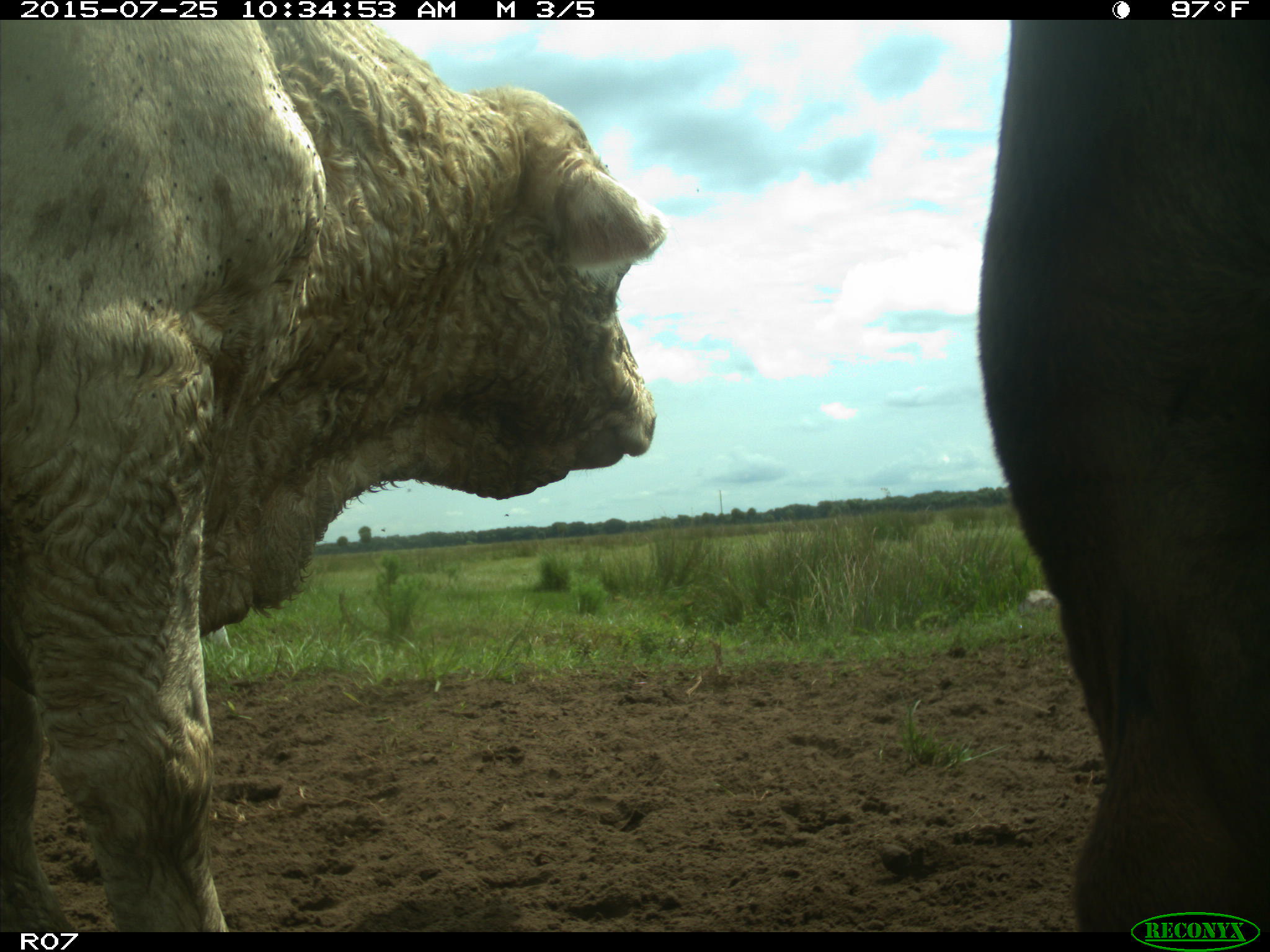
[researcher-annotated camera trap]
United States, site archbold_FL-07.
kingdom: Animalia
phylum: Chordata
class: Mammalia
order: Artiodactyla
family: Bovidae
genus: Bos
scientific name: Bos taurus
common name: domestic cow